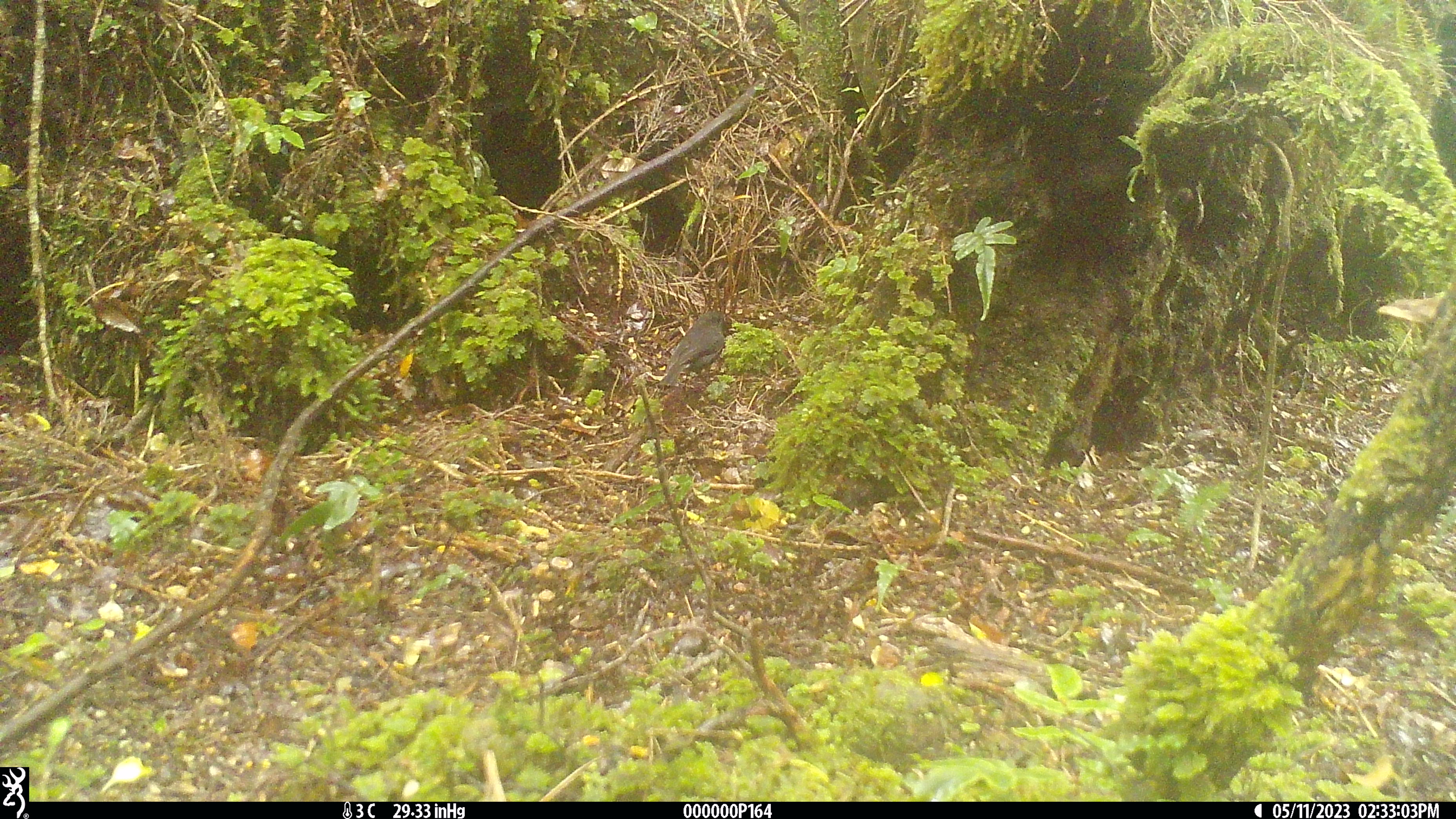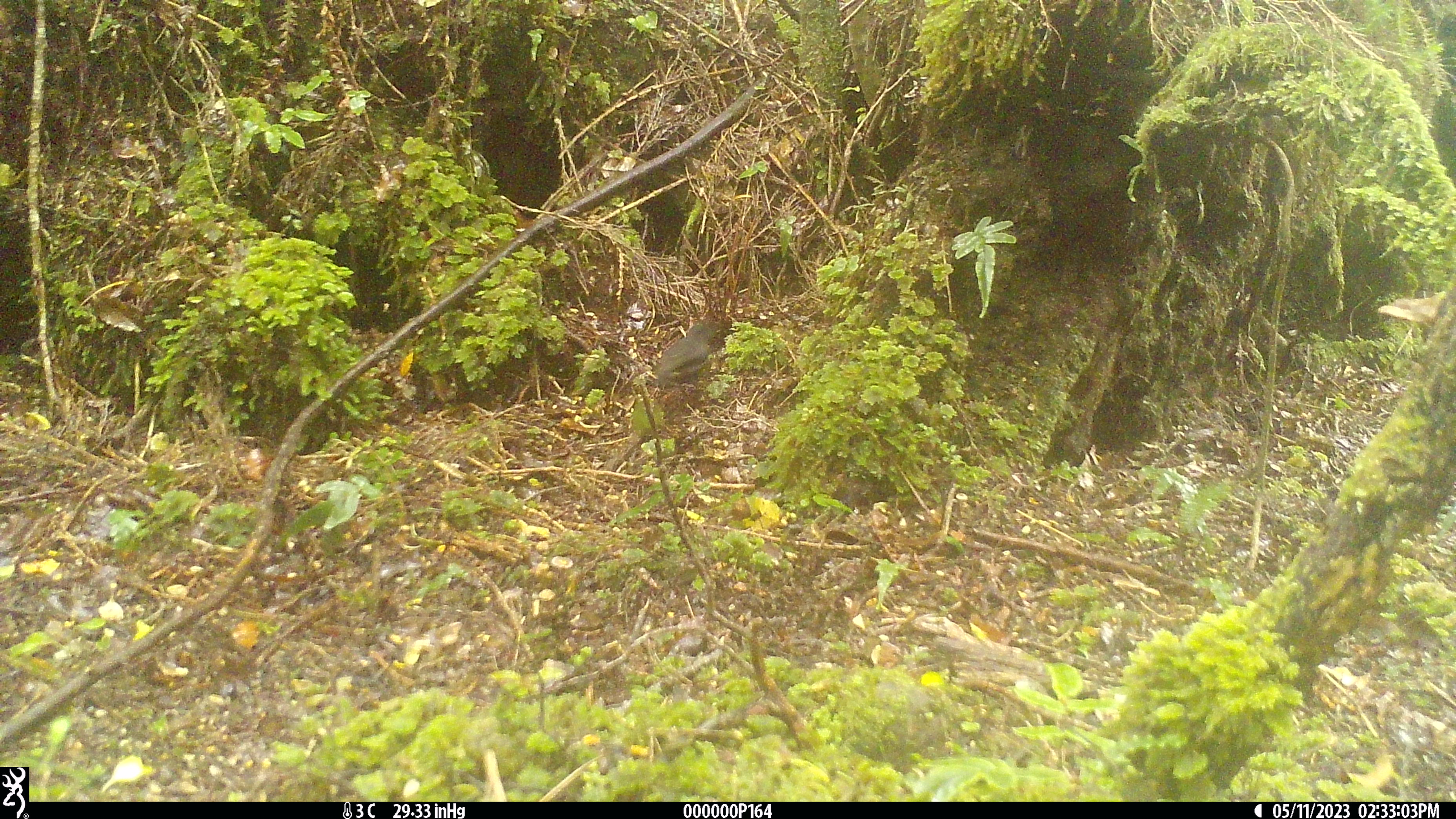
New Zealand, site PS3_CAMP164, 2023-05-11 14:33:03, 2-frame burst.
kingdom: Animalia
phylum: Chordata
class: Aves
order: Passeriformes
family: Petroicidae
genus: Petroica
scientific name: Petroica australis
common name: new zealand robin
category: robin